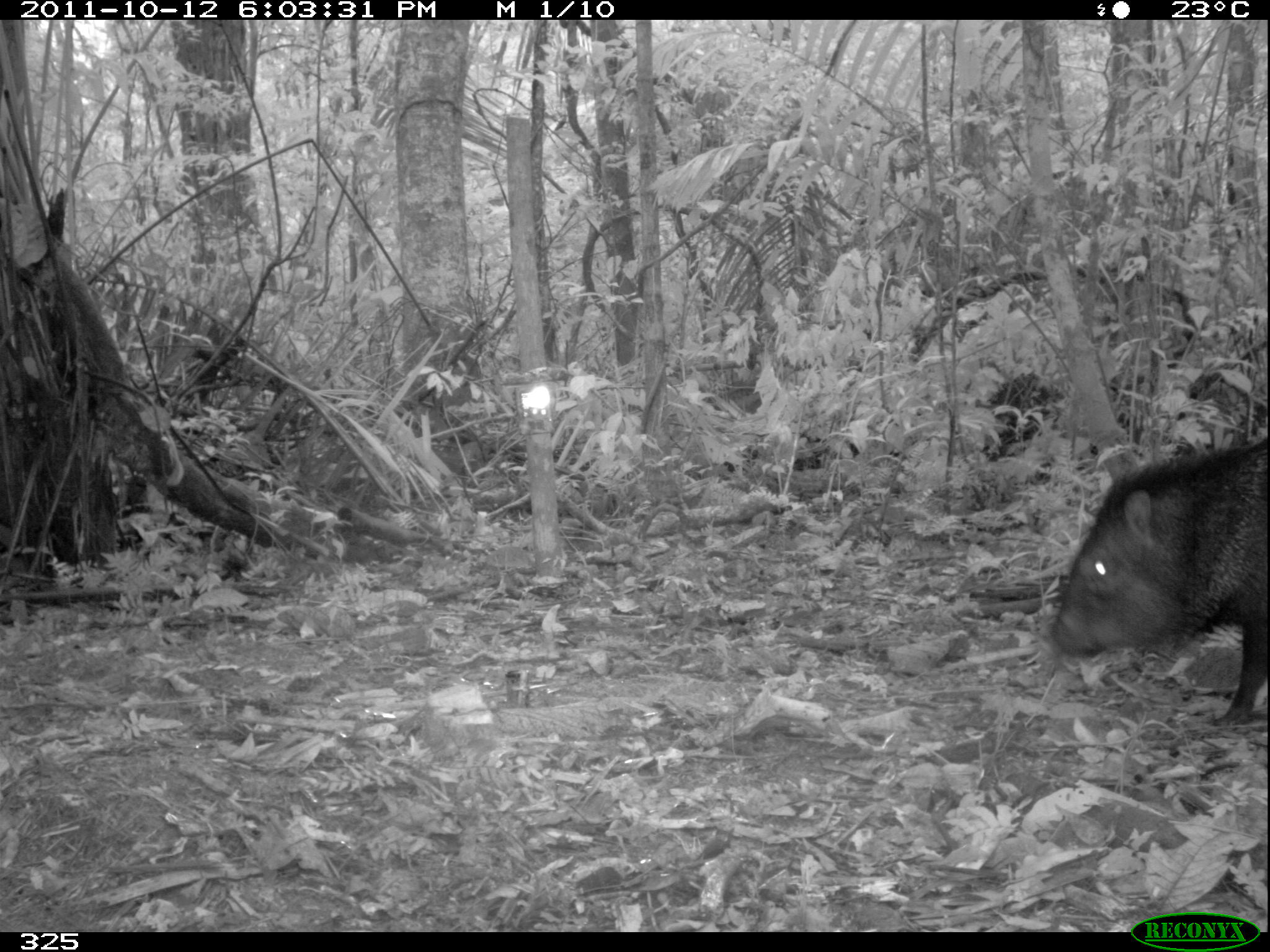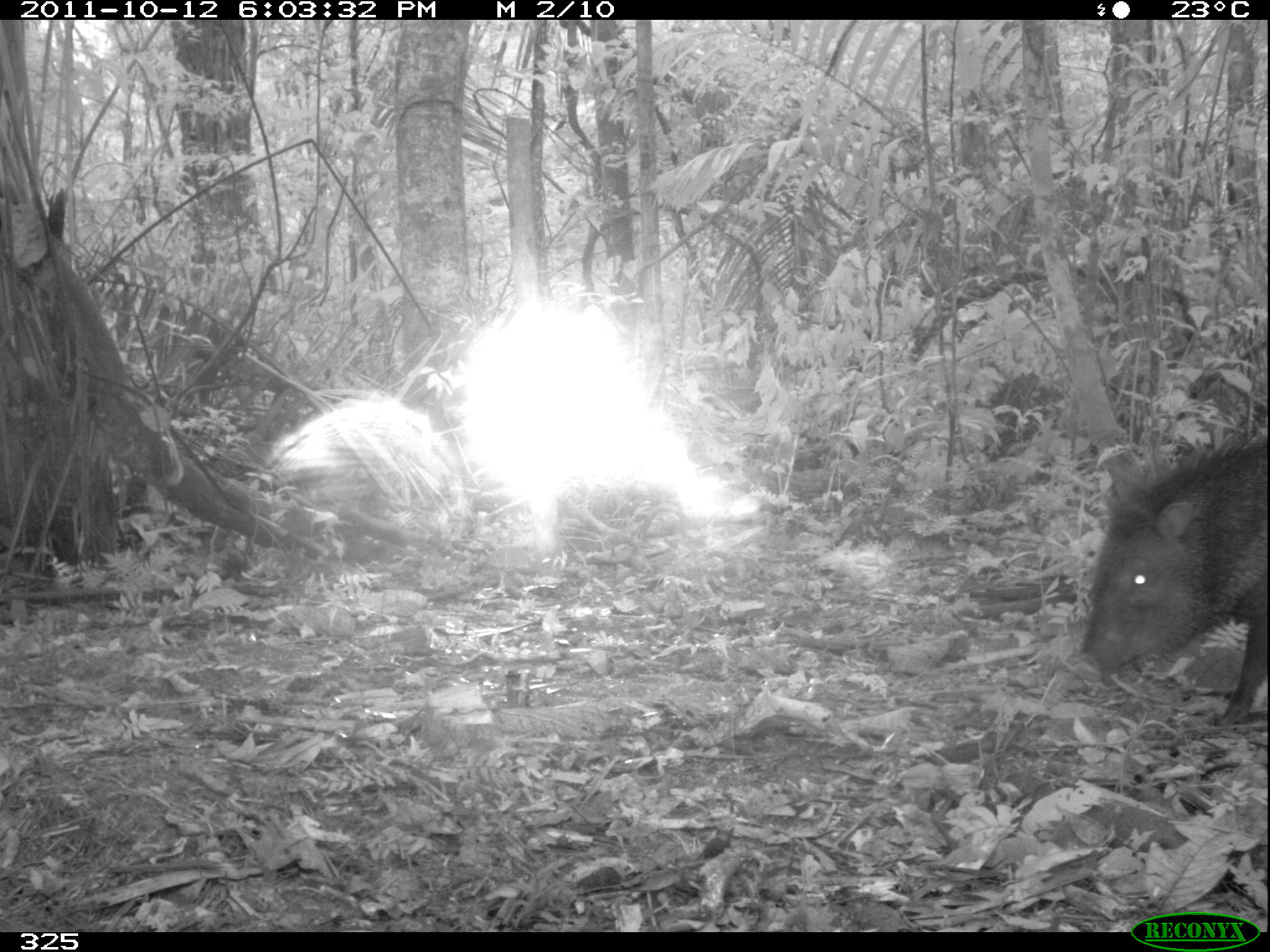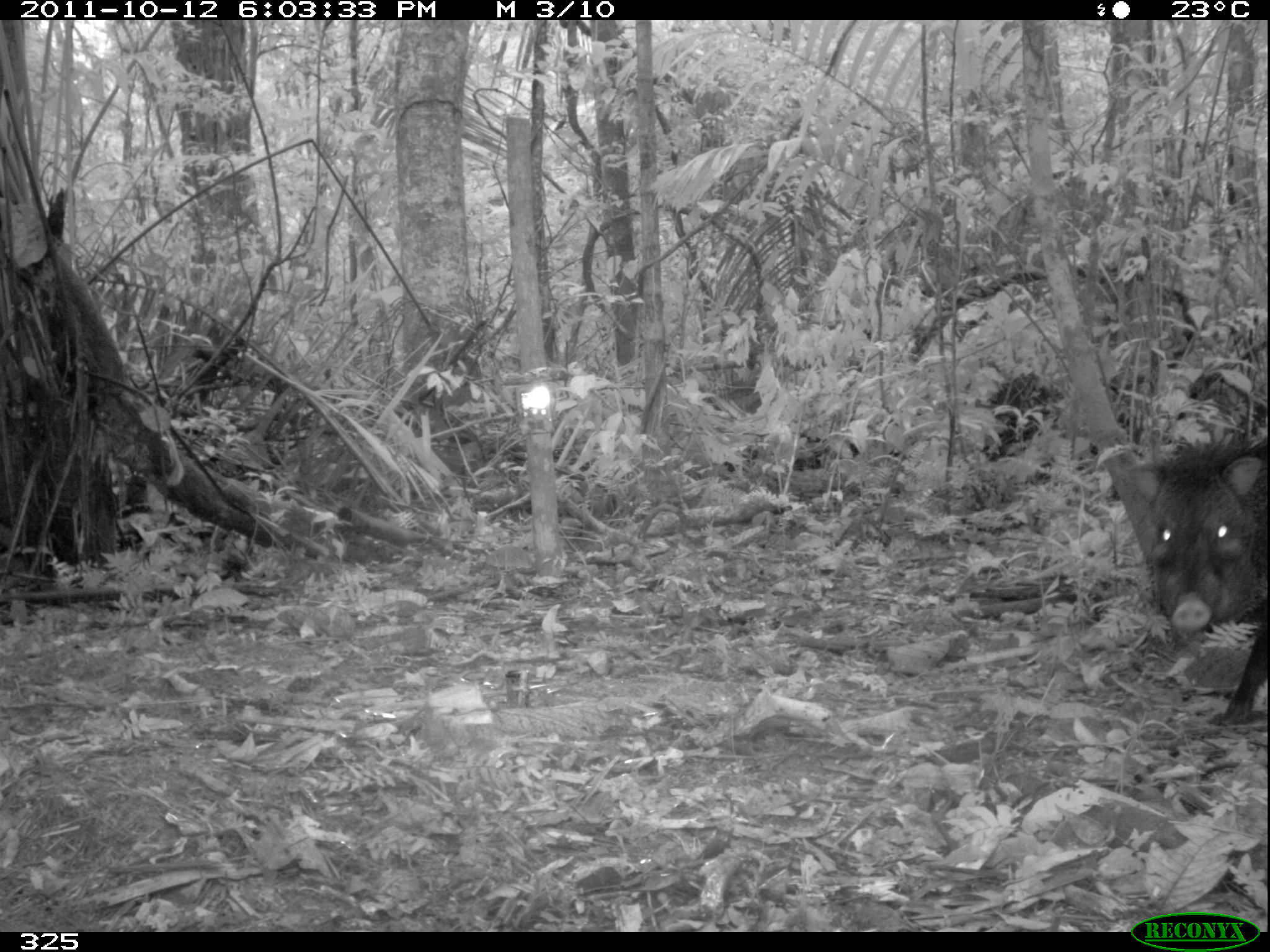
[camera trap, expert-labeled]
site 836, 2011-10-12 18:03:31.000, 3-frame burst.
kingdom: Animalia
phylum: Chordata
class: Mammalia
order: Artiodactyla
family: Tayassuidae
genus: Pecari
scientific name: Pecari tajacu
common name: collared peccary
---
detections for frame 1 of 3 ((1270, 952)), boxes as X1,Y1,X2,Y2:
pecari tajacu: 1046,435,1270,729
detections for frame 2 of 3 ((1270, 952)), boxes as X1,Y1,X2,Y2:
pecari tajacu: 1077,440,1269,727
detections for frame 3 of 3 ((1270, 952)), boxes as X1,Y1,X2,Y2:
pecari tajacu: 1104,435,1269,726